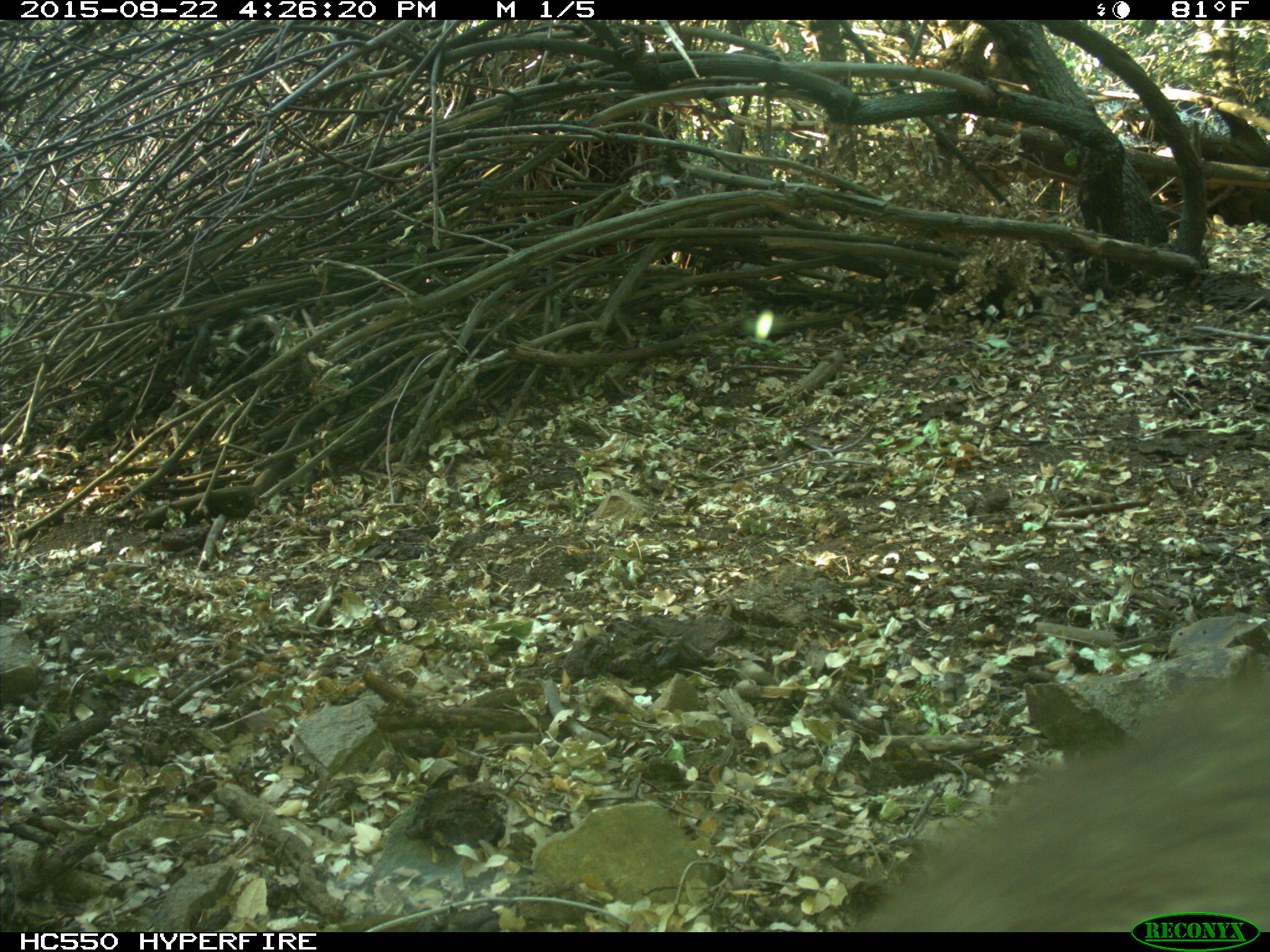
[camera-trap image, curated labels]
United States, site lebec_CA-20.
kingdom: Animalia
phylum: Chordata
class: Mammalia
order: Carnivora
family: Ursidae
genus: Ursus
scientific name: Ursus americanus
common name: american black bear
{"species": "Ursus americanus (american black bear)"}